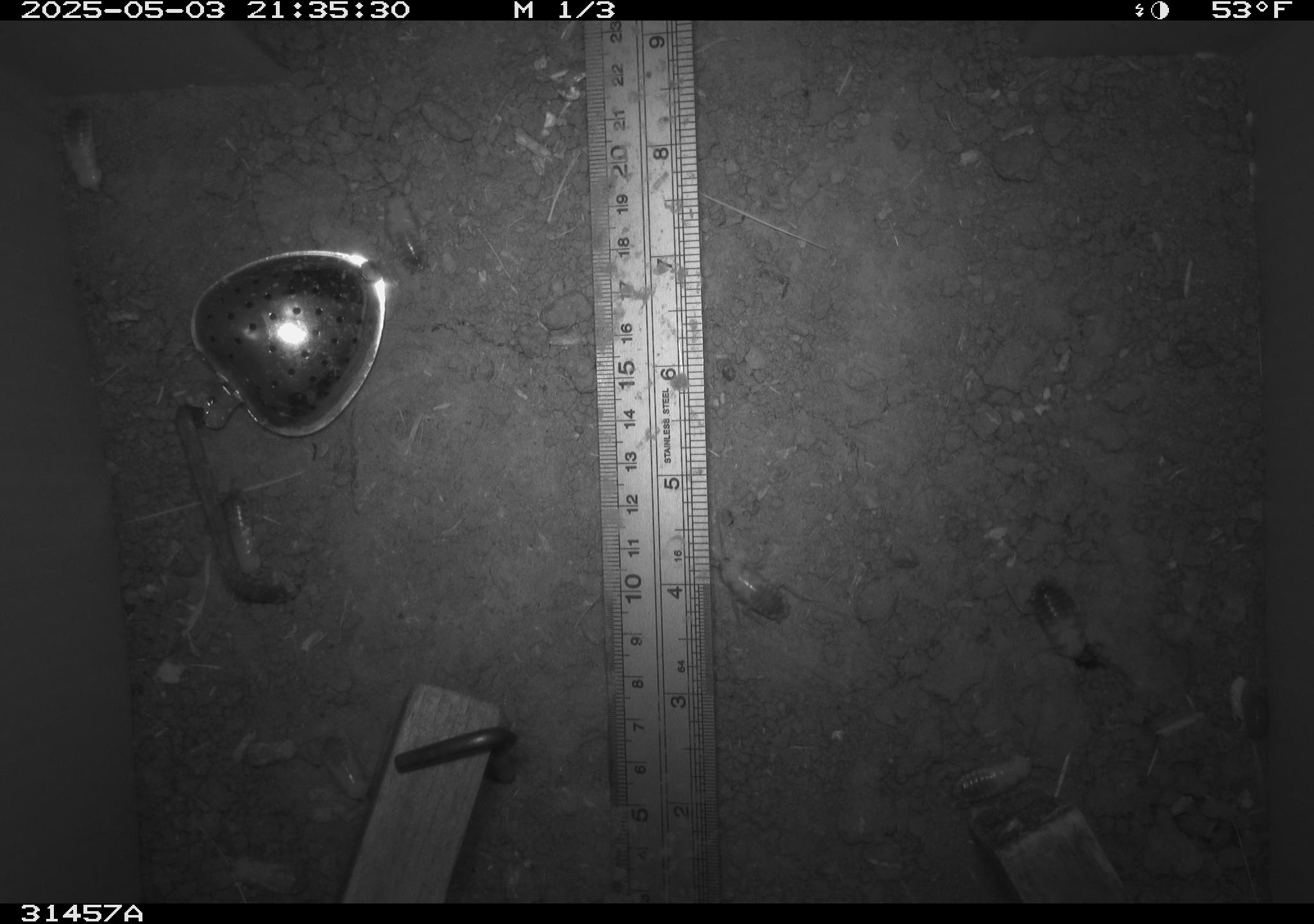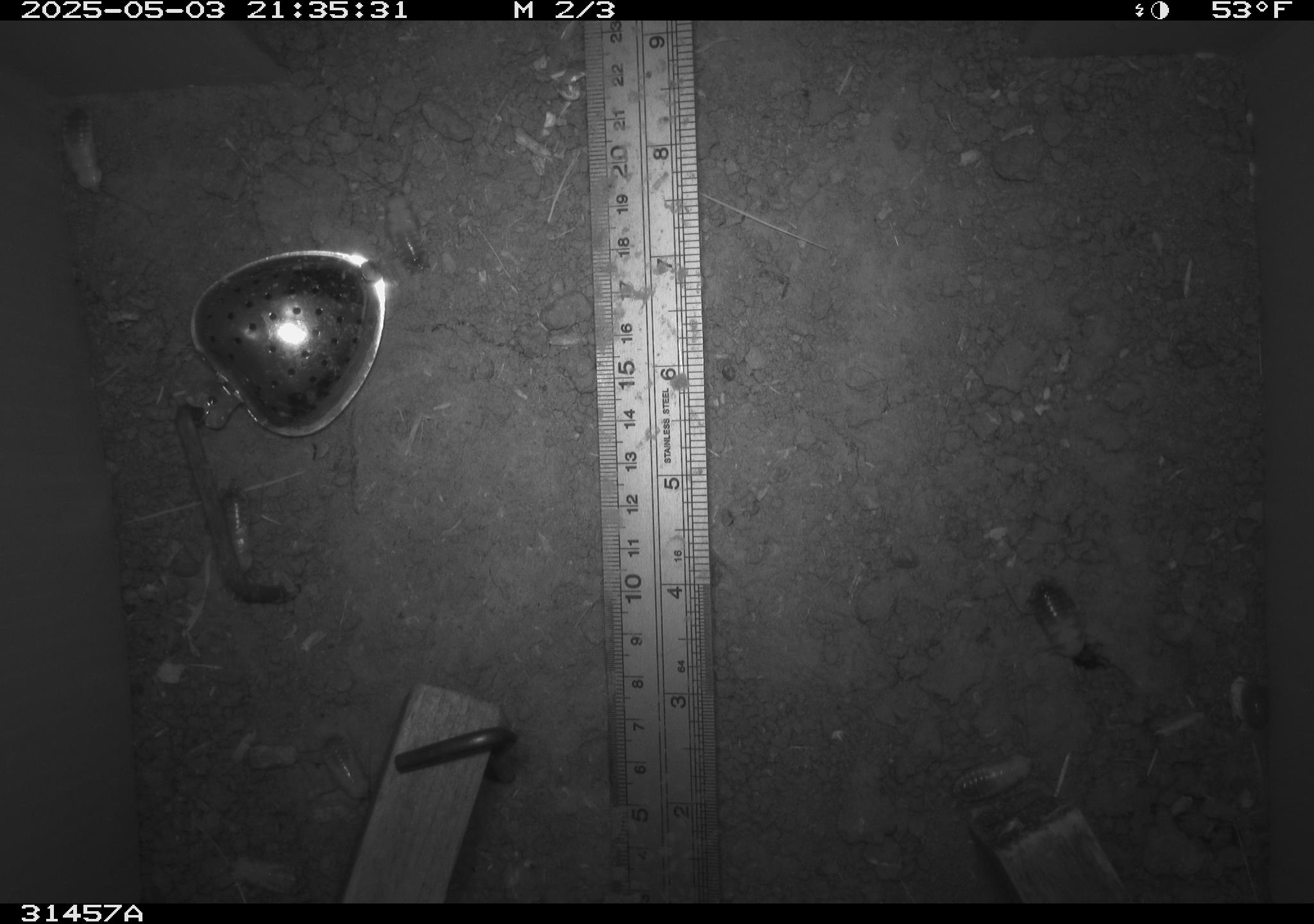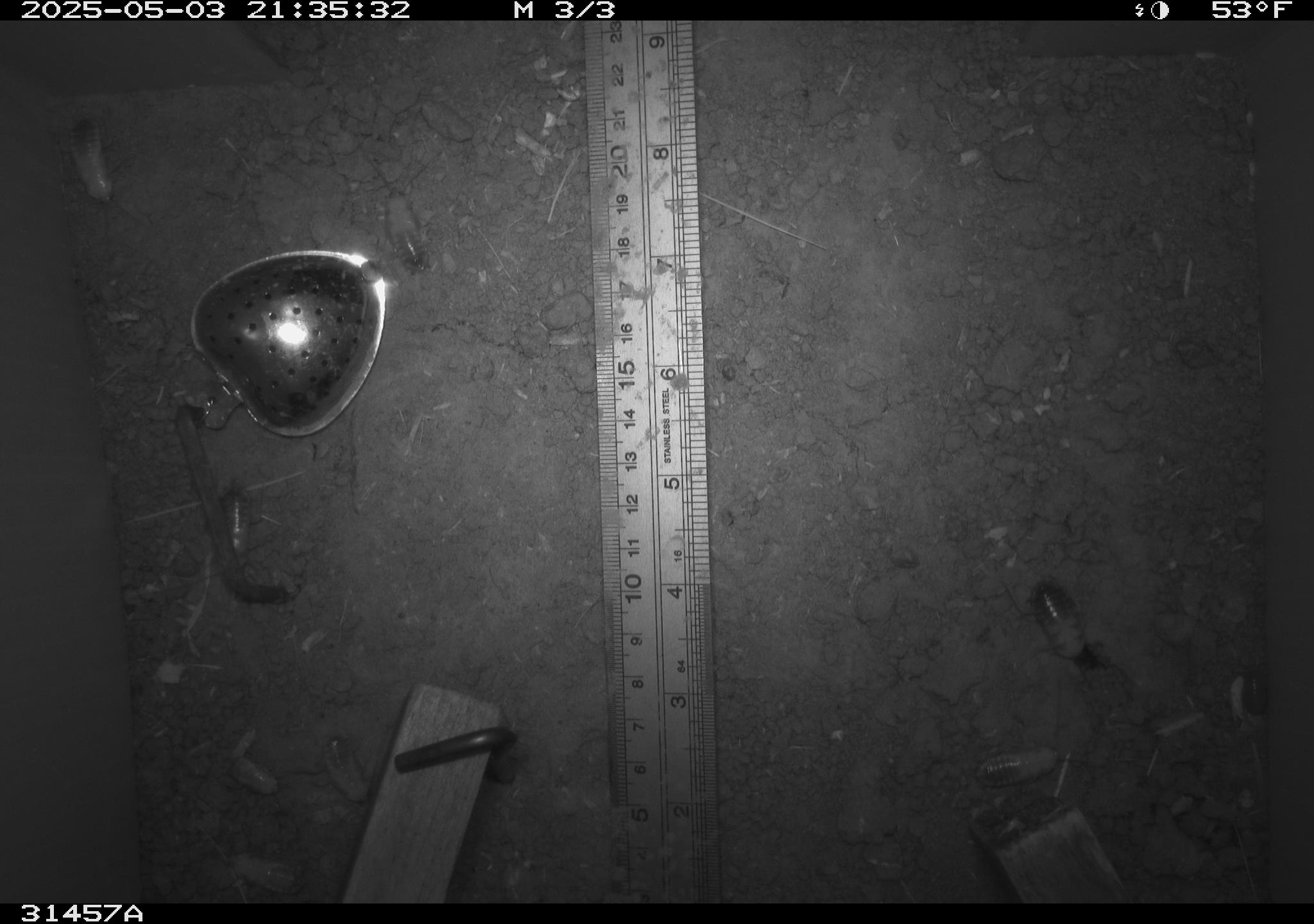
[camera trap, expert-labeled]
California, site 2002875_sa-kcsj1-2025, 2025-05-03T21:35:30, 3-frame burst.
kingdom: Animalia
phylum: Arthropoda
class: Insecta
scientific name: Insecta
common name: insect